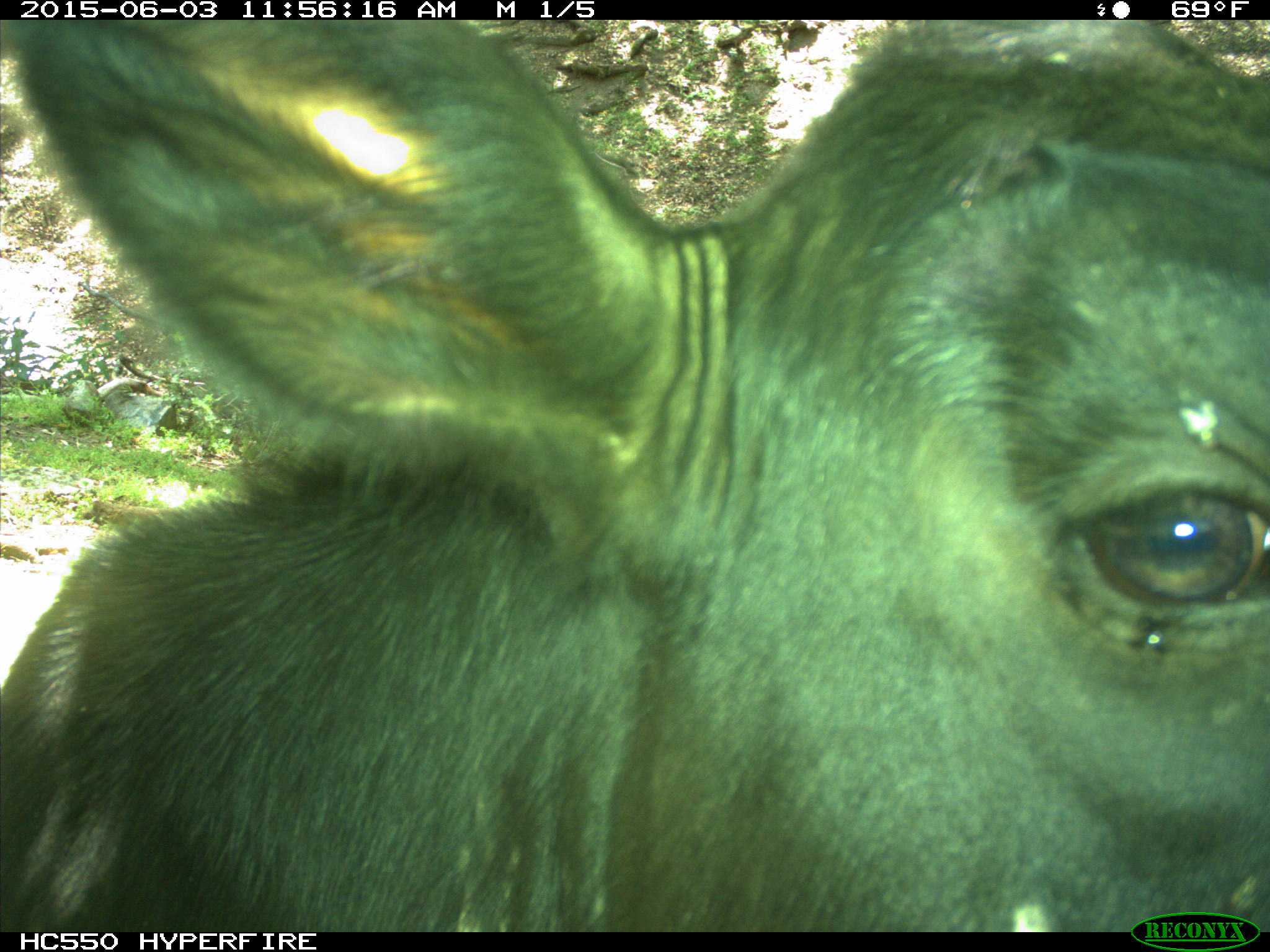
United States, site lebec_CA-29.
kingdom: Animalia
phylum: Chordata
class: Mammalia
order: Artiodactyla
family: Bovidae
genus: Bos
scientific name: Bos taurus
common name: domestic cow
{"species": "Bos taurus (domestic cow)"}